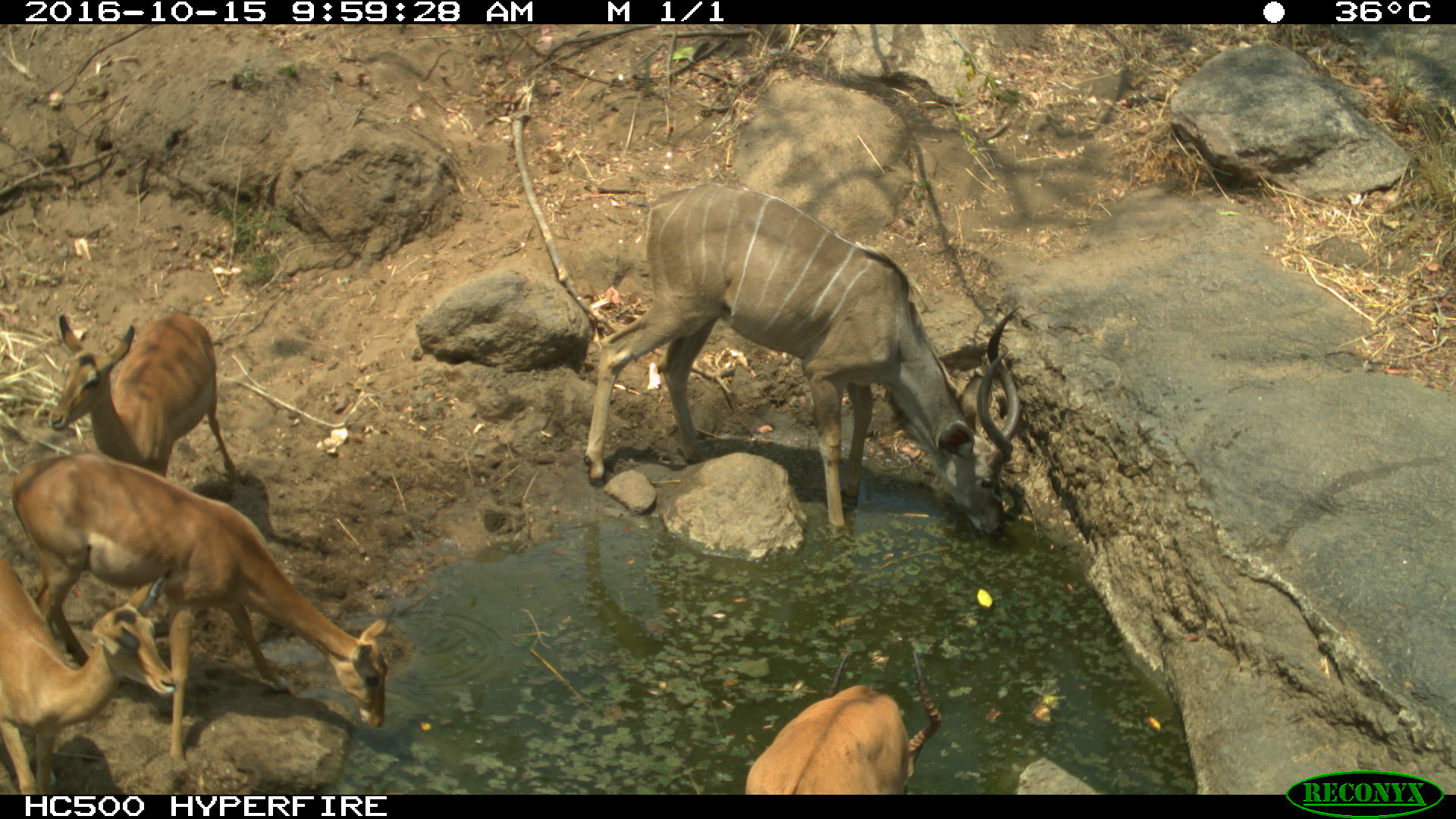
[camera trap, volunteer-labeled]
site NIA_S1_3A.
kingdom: Animalia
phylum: Chordata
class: Mammalia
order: Artiodactyla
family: Bovidae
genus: Aepyceros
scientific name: Aepyceros melampus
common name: impala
Impala (Aepyceros melampus), count 4. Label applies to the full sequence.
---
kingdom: Animalia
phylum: Chordata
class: Mammalia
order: Artiodactyla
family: Bovidae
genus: Tragelaphus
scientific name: Tragelaphus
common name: kudu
Kudu (Tragelaphus), count 1. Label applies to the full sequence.